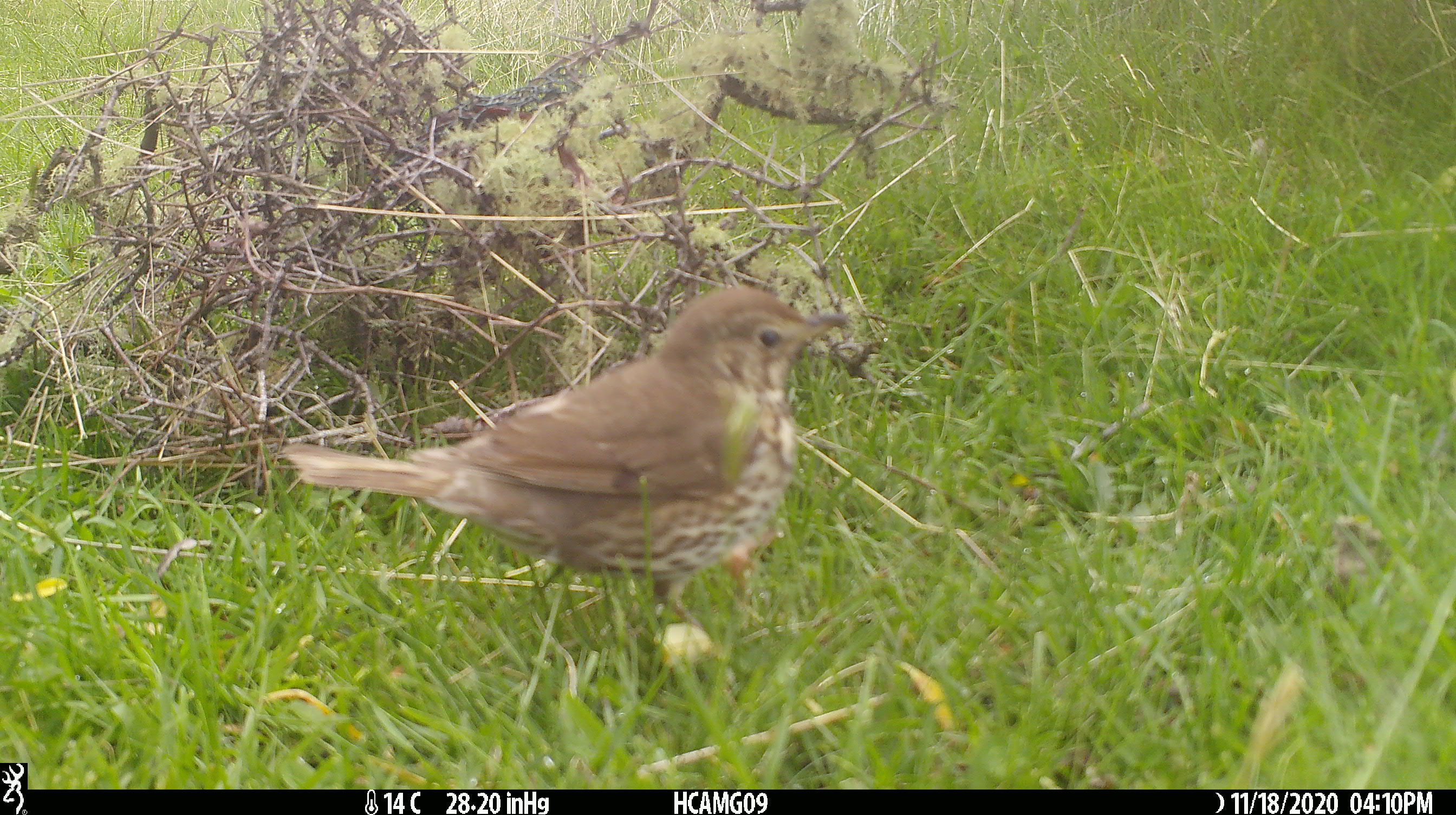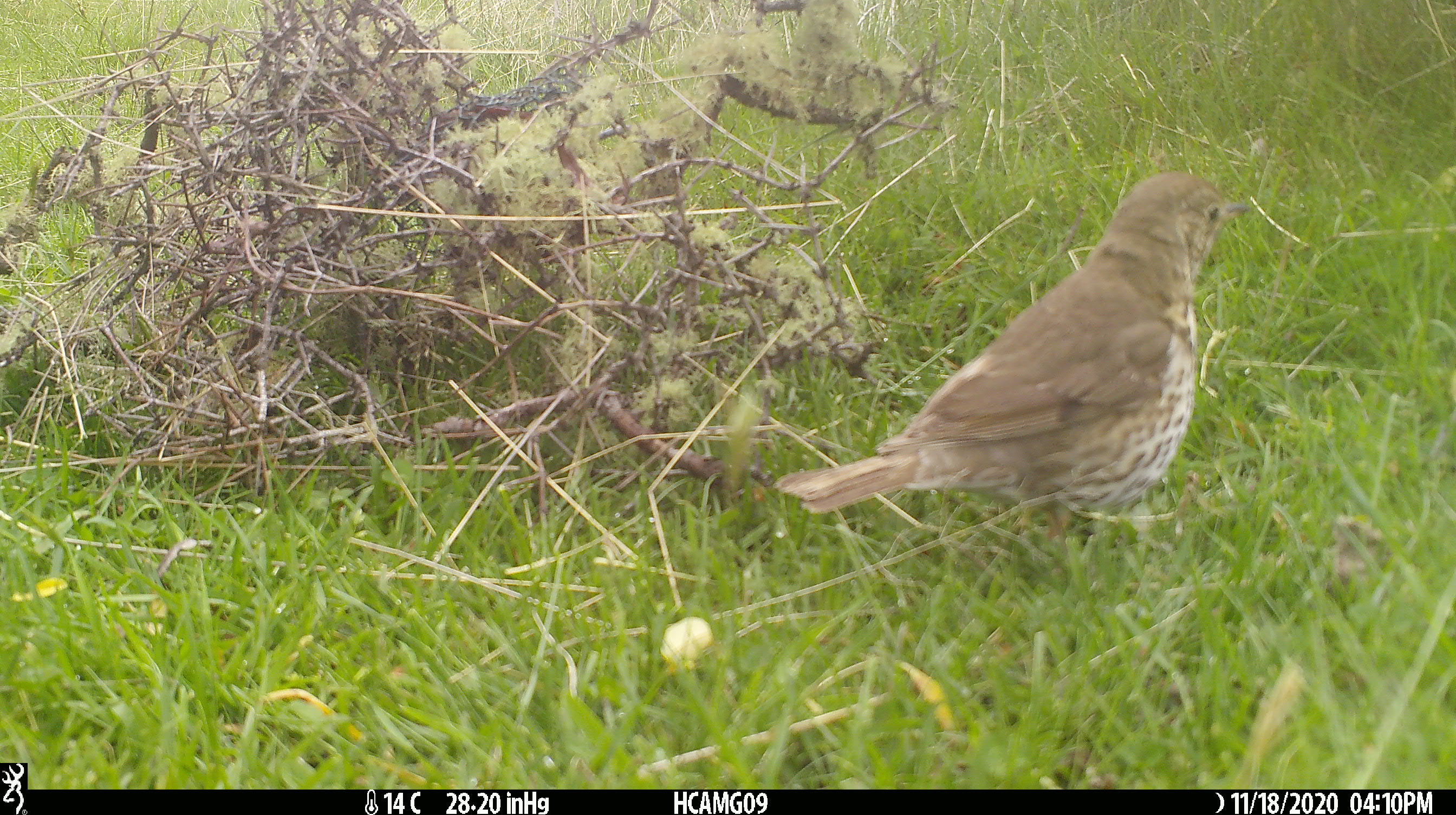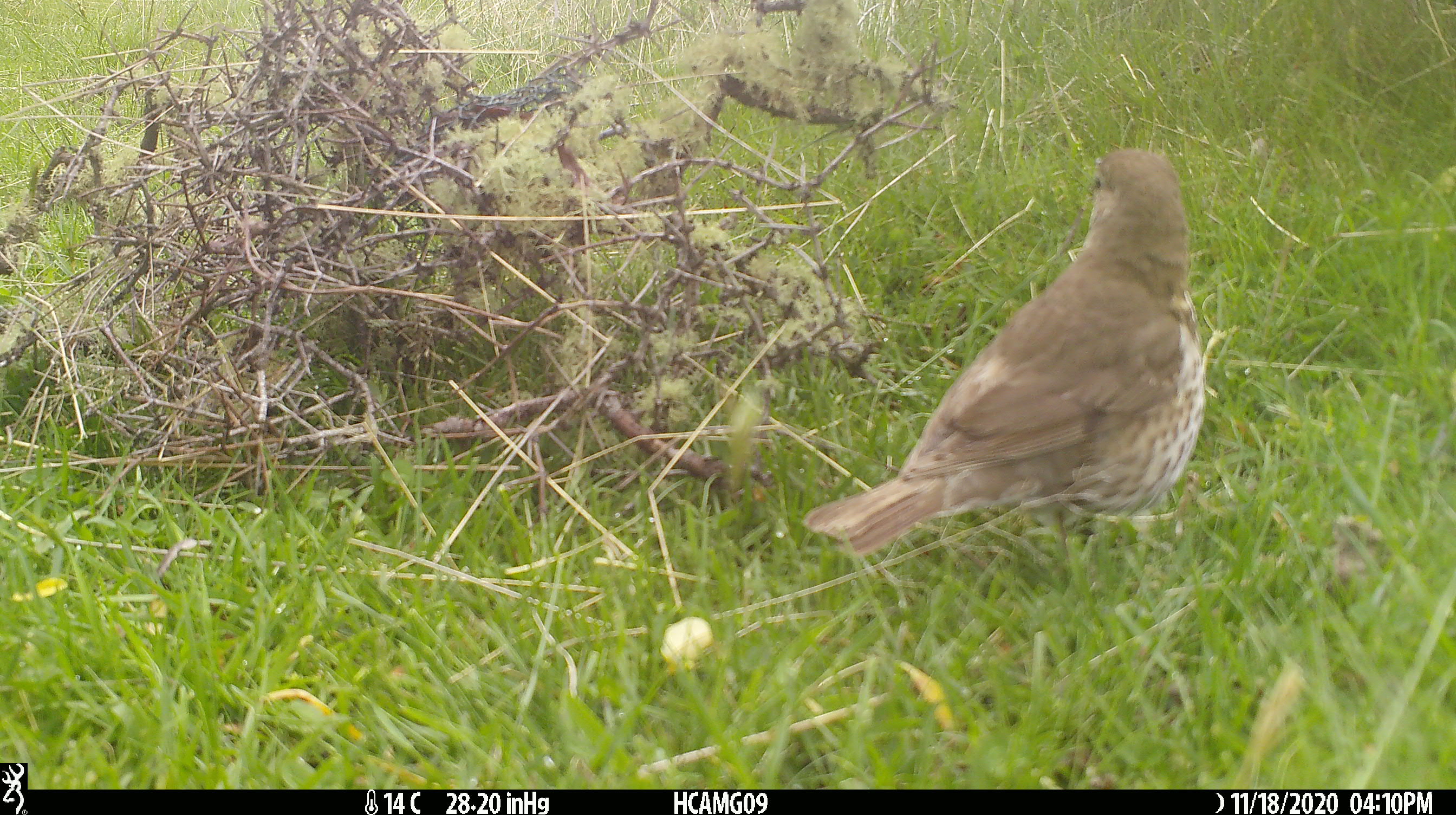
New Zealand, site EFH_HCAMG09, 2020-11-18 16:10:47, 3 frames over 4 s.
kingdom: Animalia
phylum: Chordata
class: Aves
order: Passeriformes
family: Turdidae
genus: Turdus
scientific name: Turdus philomelos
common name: song thrush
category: thrush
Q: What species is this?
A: Thrush (song thrush) (Turdus philomelos).